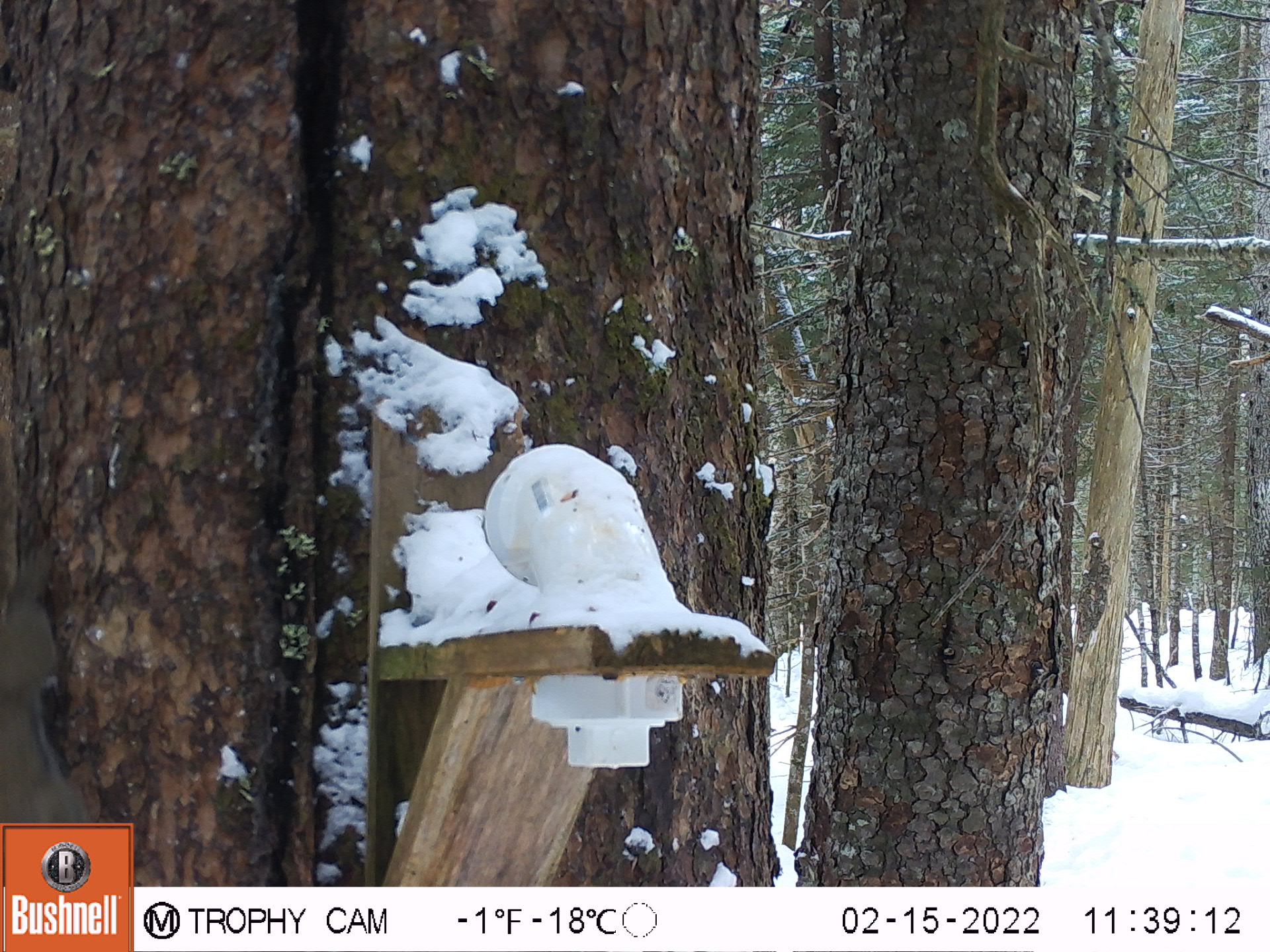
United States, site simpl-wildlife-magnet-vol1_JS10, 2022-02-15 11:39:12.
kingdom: Animalia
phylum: Chordata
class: Mammalia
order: Rodentia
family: Sciuridae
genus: Tamiasciurus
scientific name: Tamiasciurus hudsonicus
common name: red squirrel